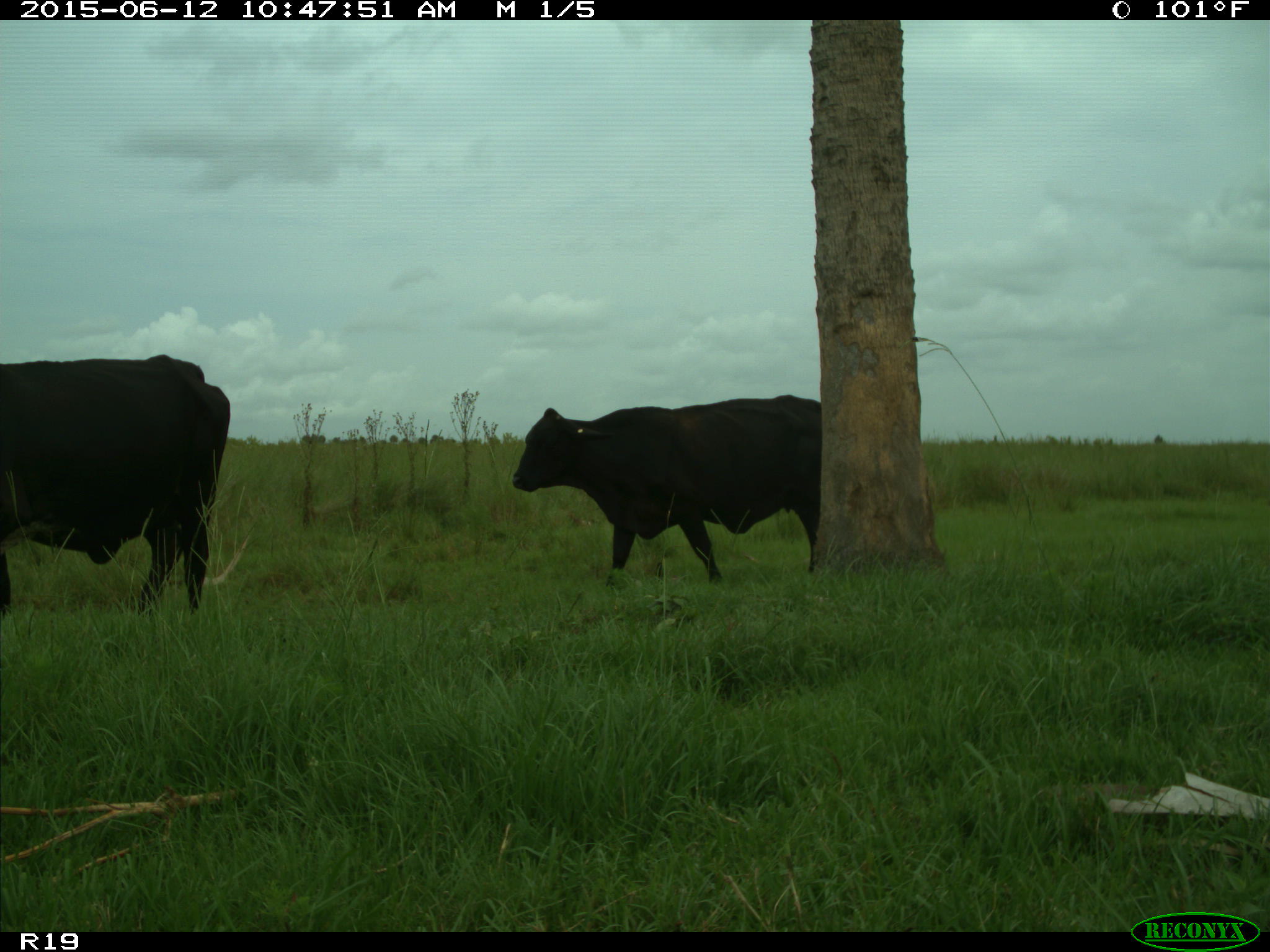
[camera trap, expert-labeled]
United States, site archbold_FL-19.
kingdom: Animalia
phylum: Chordata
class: Mammalia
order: Artiodactyla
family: Bovidae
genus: Bos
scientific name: Bos taurus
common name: domestic cow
Bos taurus (domestic cow).